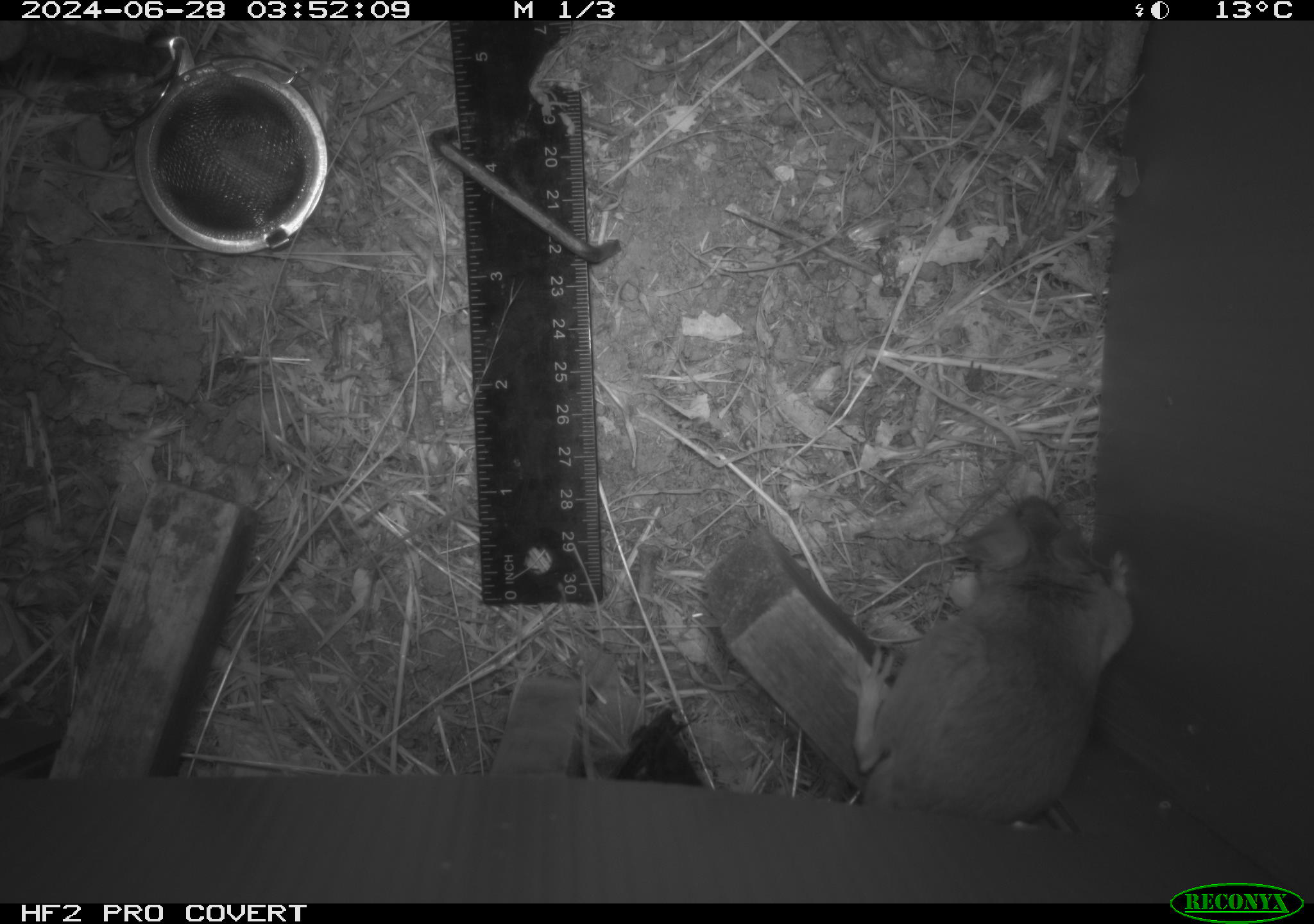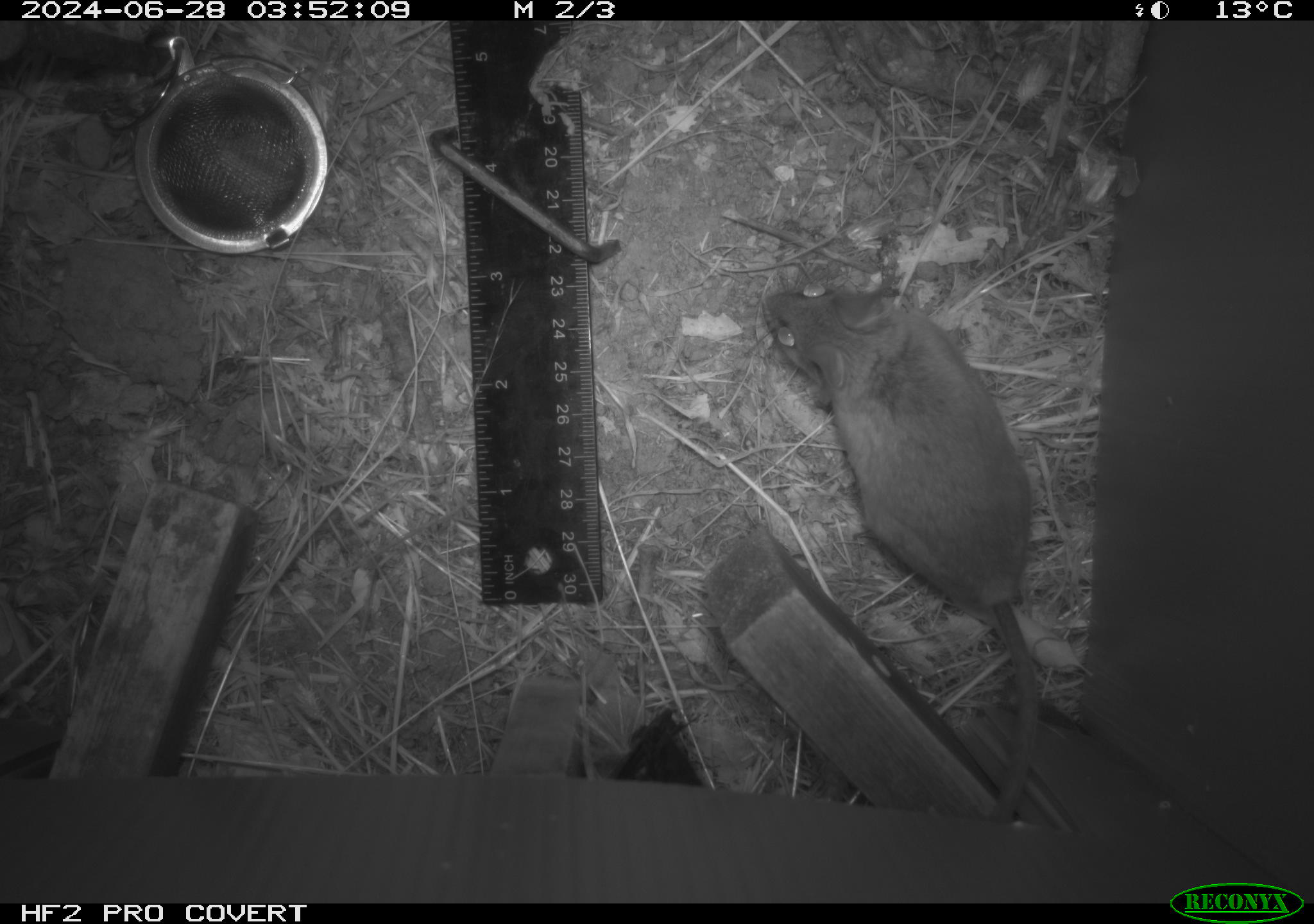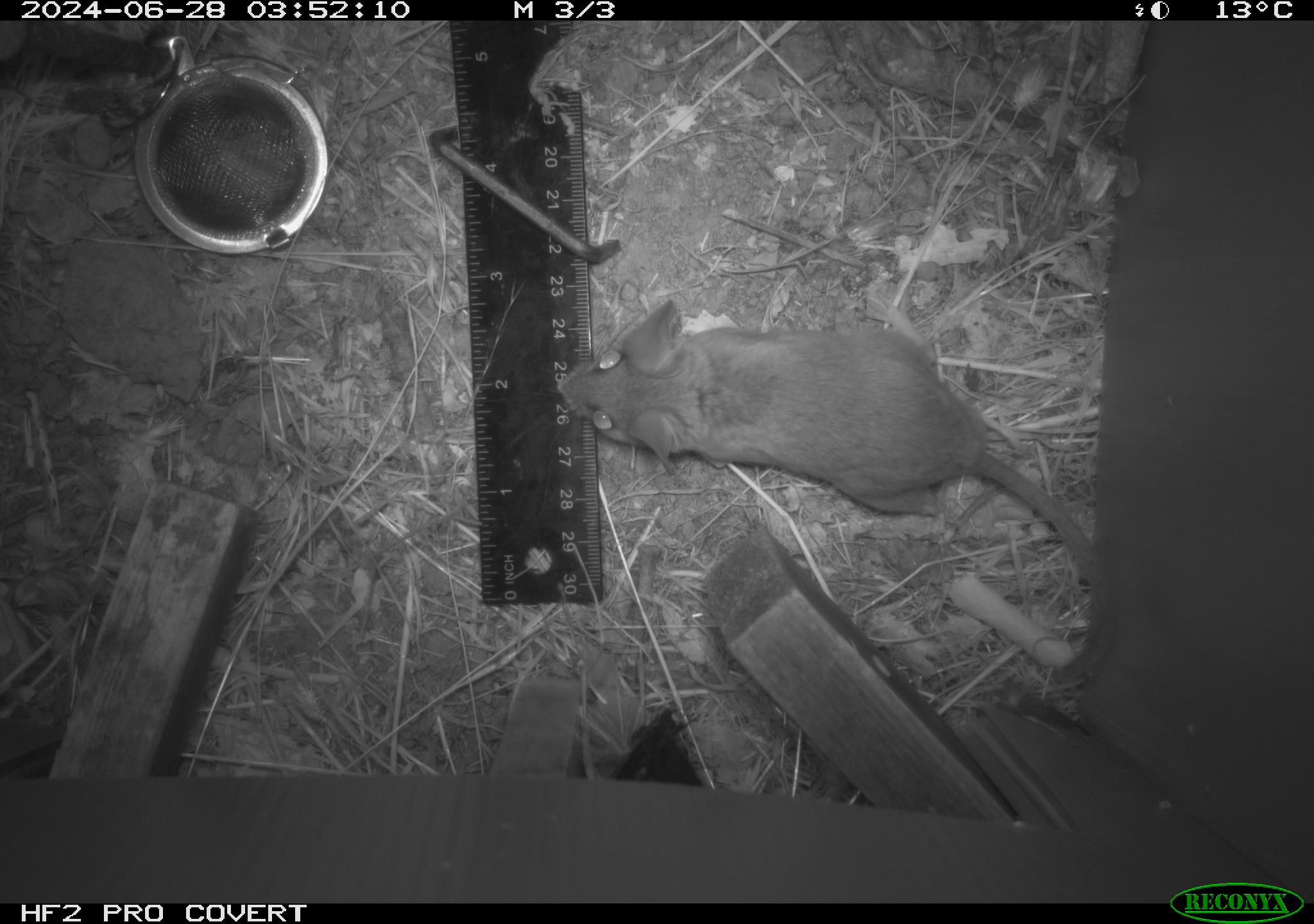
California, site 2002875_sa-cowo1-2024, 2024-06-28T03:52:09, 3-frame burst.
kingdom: Animalia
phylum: Chordata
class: Mammalia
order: Rodentia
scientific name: Rodentia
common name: rodent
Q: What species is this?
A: Rodent (Rodentia).